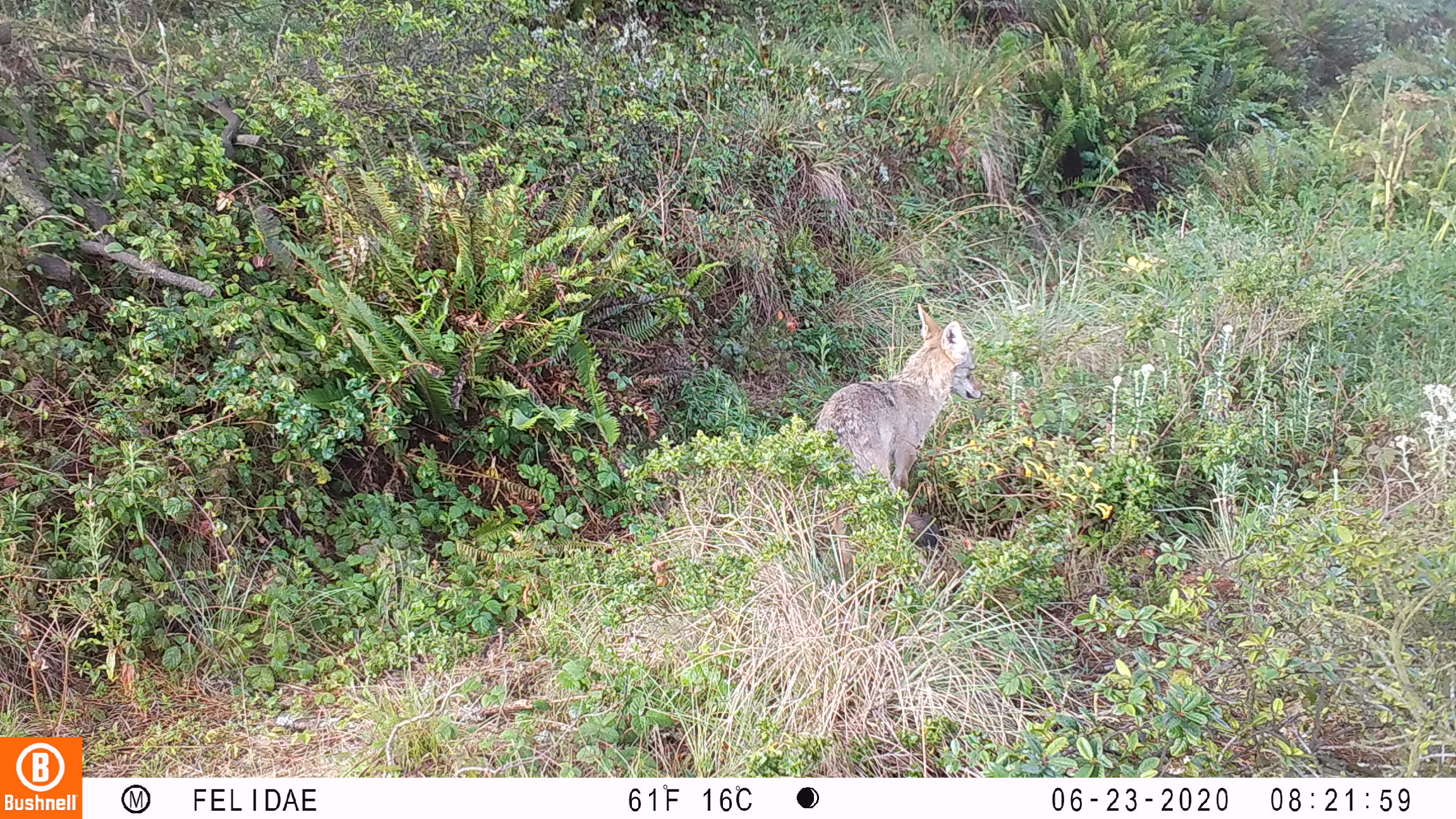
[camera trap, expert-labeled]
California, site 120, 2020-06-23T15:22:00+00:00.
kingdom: Animalia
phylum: Chordata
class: Mammalia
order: Carnivora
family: Canidae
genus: Canis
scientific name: Canis latrans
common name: coyote